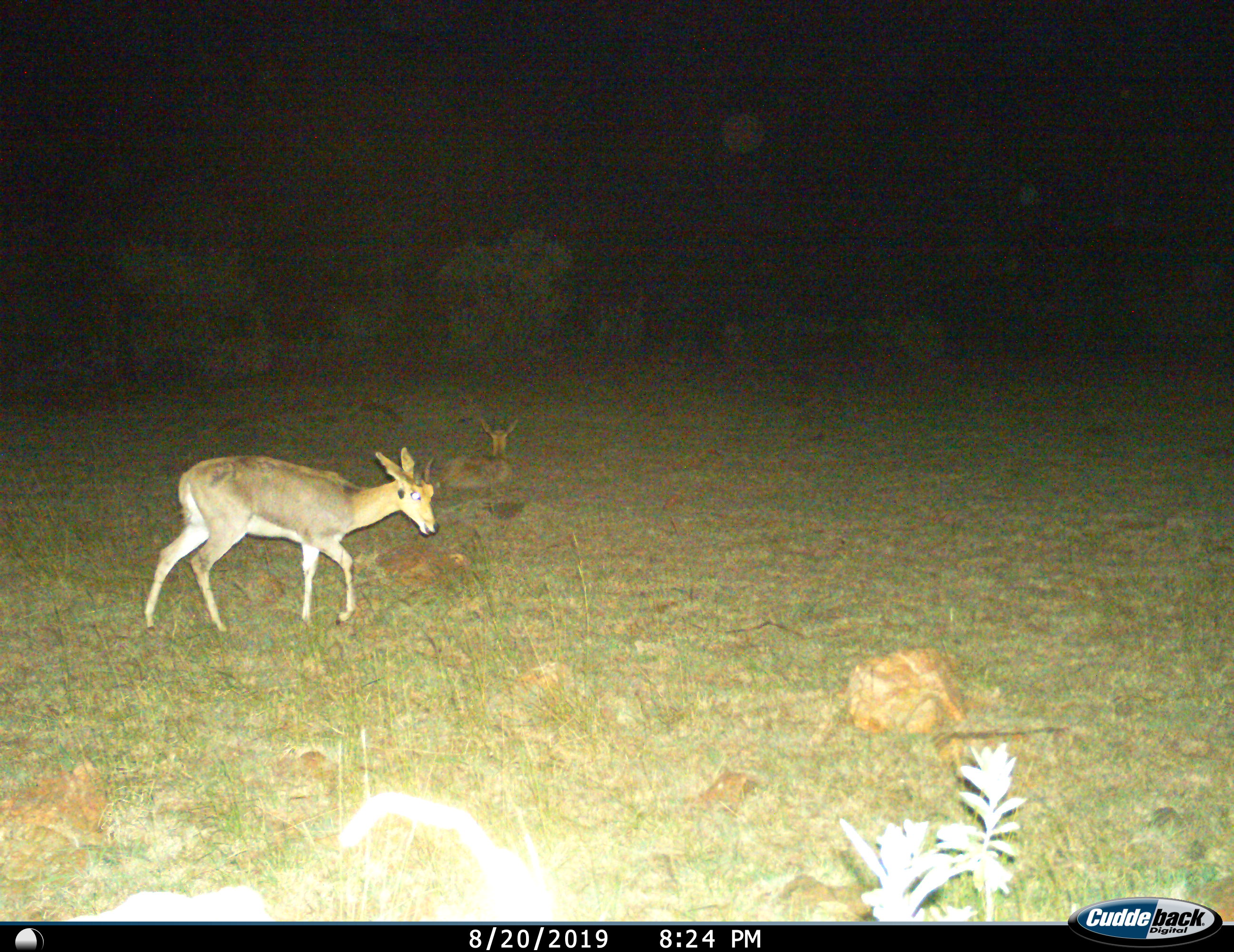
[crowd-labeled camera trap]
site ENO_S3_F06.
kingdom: Animalia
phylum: Chordata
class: Mammalia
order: Artiodactyla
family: Bovidae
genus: Redunca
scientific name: Redunca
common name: reedbuck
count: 2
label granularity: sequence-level